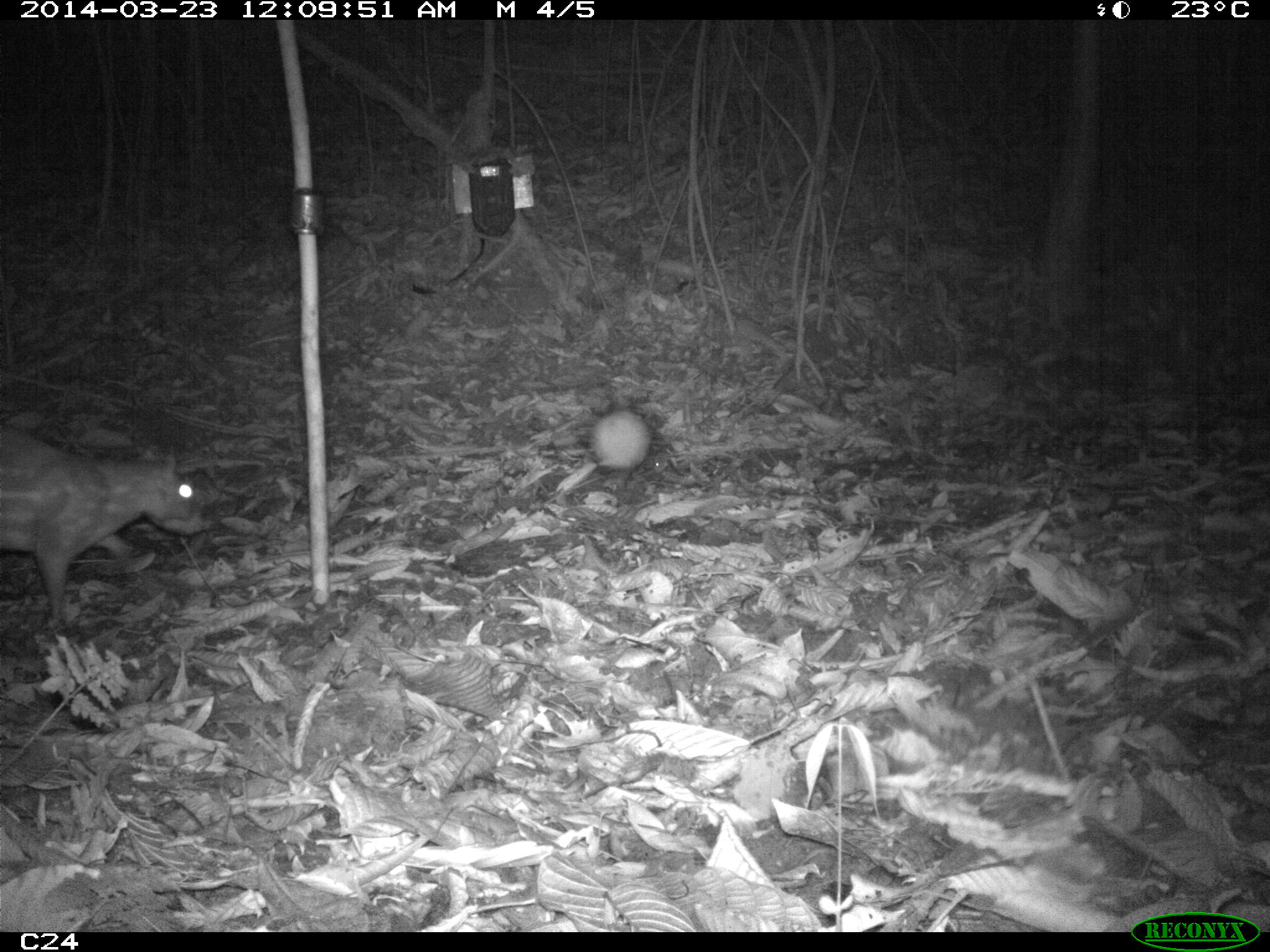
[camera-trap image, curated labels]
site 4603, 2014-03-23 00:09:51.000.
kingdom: Animalia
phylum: Chordata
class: Mammalia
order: Rodentia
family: Cuniculidae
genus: Cuniculus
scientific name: Cuniculus paca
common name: spotted paca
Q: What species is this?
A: Cuniculus paca (spotted paca).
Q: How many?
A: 2.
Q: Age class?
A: Adult.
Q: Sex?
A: Female.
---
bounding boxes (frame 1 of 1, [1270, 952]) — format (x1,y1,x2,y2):
cuniculus paca: (2,426,210,628)